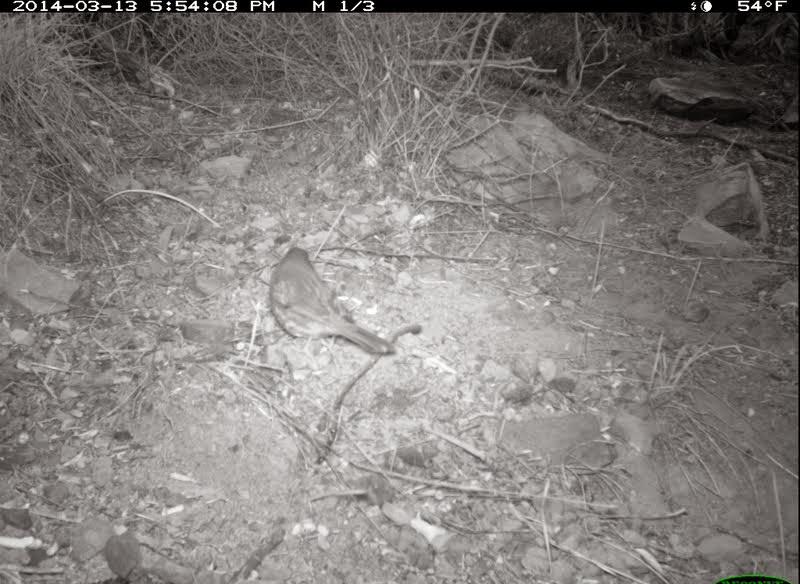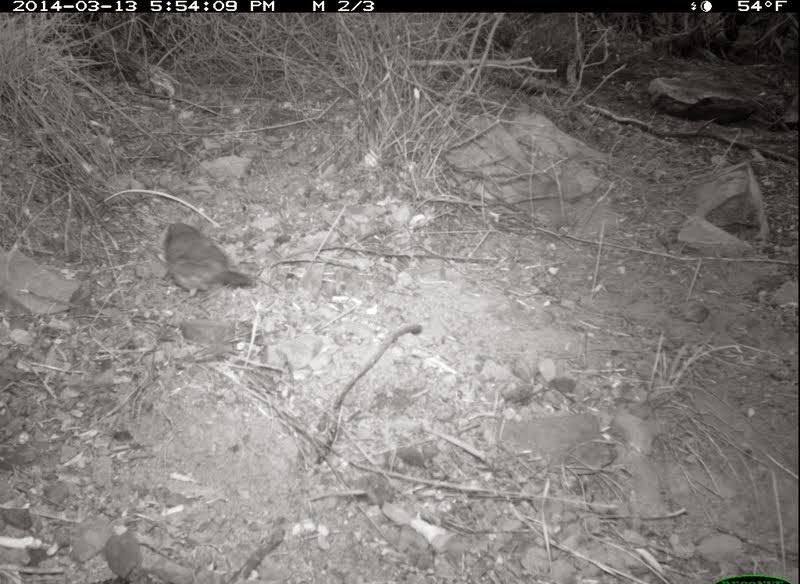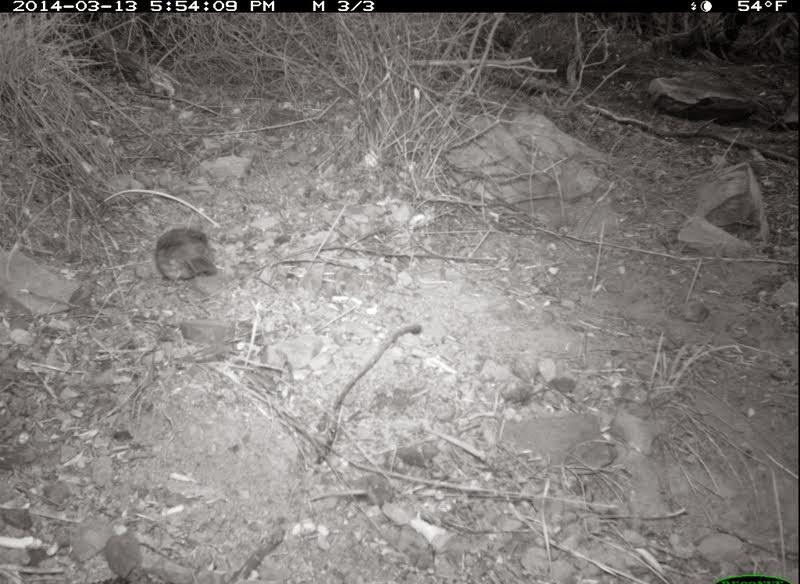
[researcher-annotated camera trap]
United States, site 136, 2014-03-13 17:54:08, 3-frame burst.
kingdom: Animalia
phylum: Chordata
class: Aves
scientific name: Aves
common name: bird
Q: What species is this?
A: Bird (Aves).